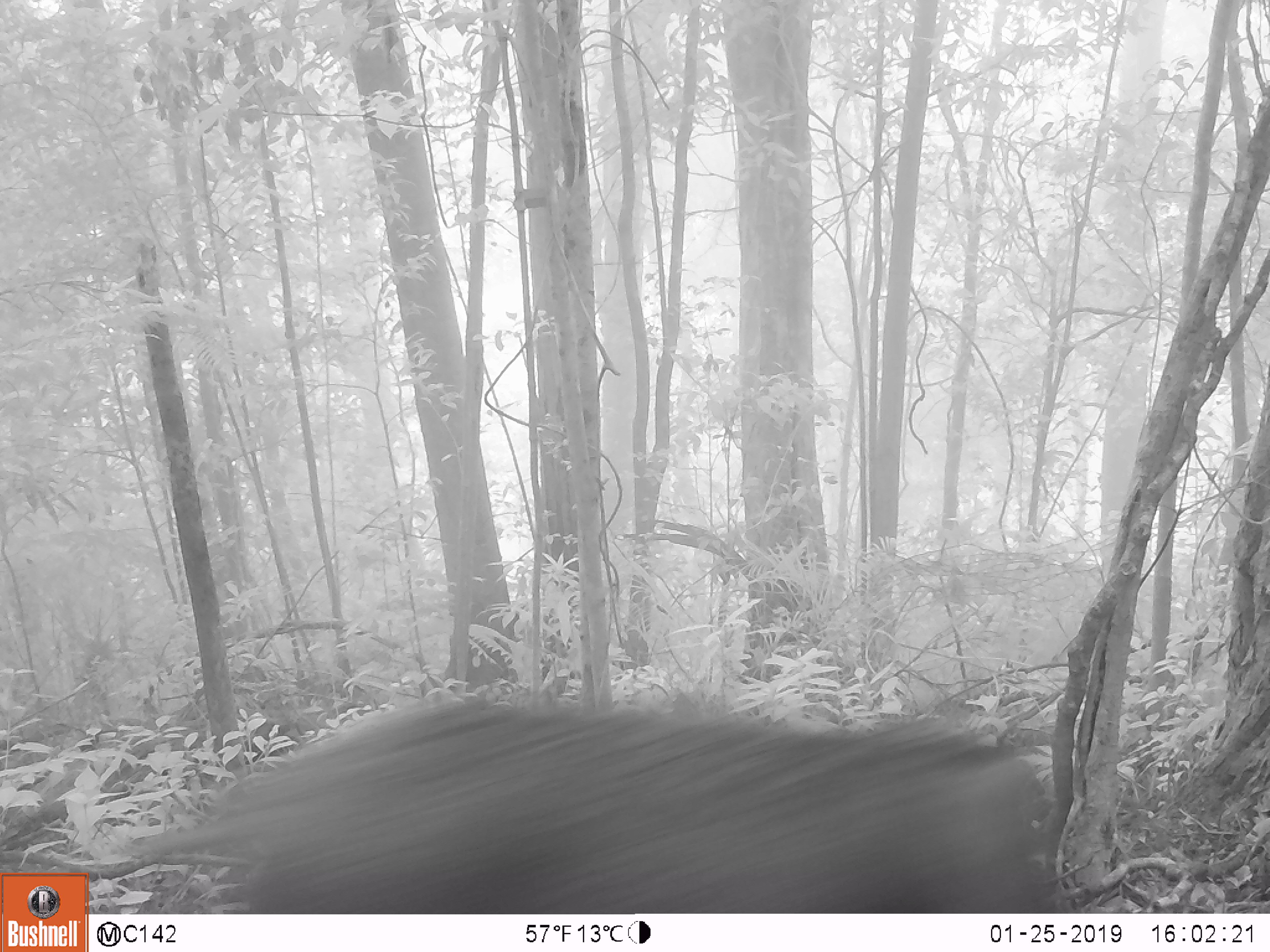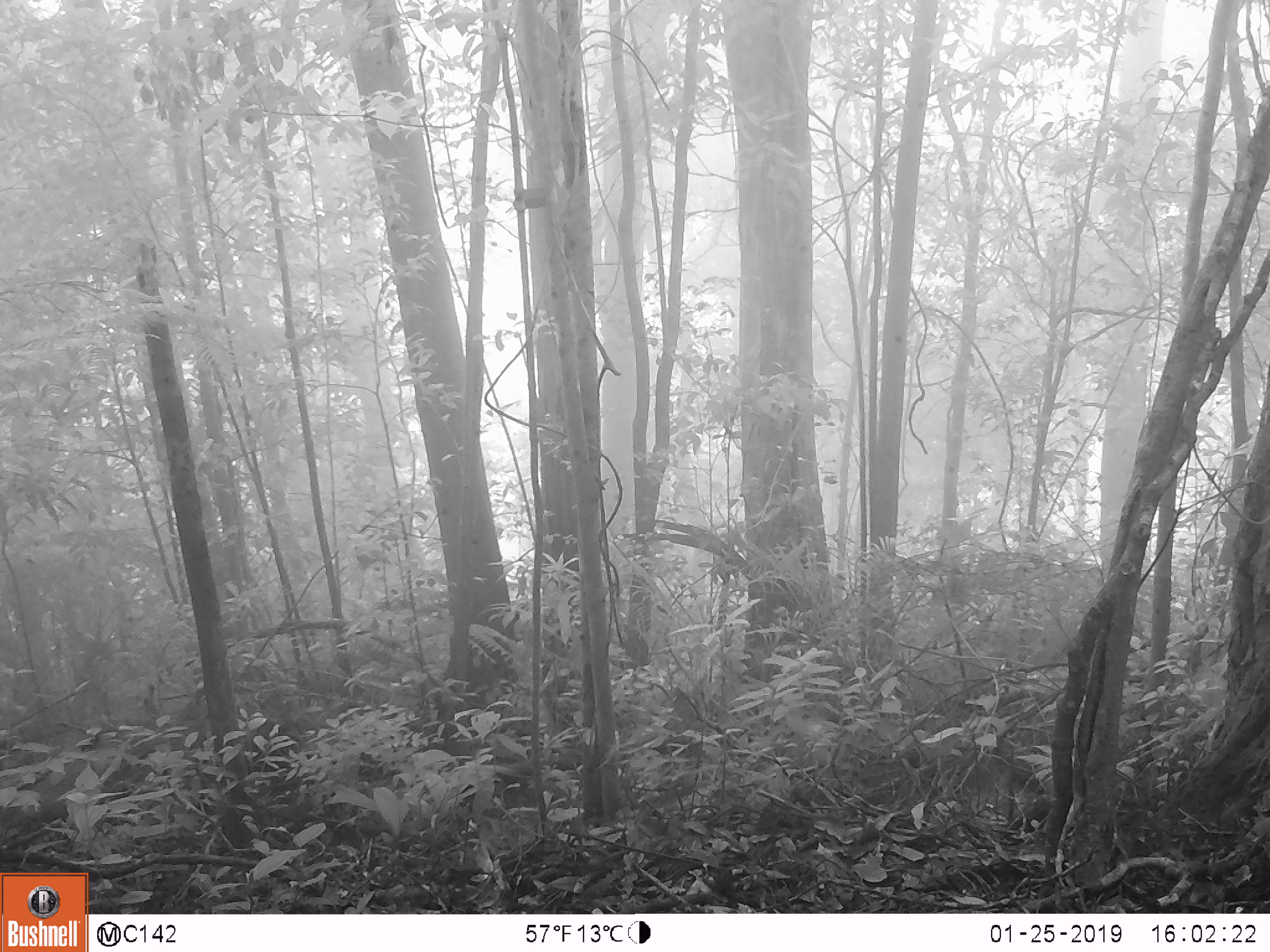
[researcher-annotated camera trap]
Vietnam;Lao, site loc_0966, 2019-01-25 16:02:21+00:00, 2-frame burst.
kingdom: Animalia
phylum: Chordata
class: Mammalia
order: Artiodactyla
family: Suidae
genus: Sus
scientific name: Sus scrofa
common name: eurasian wild pig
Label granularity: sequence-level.